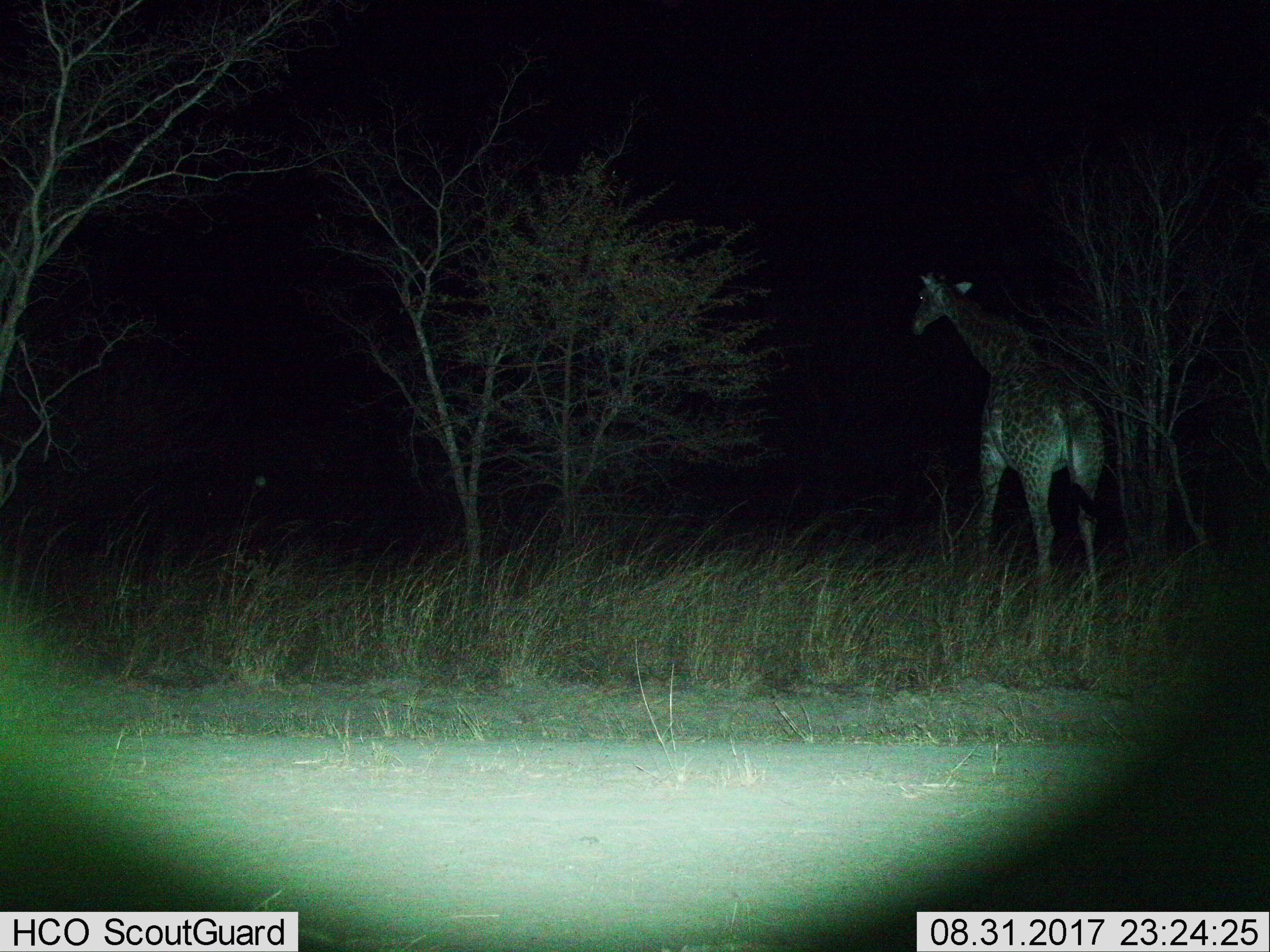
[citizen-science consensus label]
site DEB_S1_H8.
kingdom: Animalia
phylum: Chordata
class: Mammalia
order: Artiodactyla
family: Giraffidae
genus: Giraffa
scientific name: Giraffa camelopardalis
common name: giraffe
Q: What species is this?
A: Giraffe (Giraffa camelopardalis).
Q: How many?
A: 1.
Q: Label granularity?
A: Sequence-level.